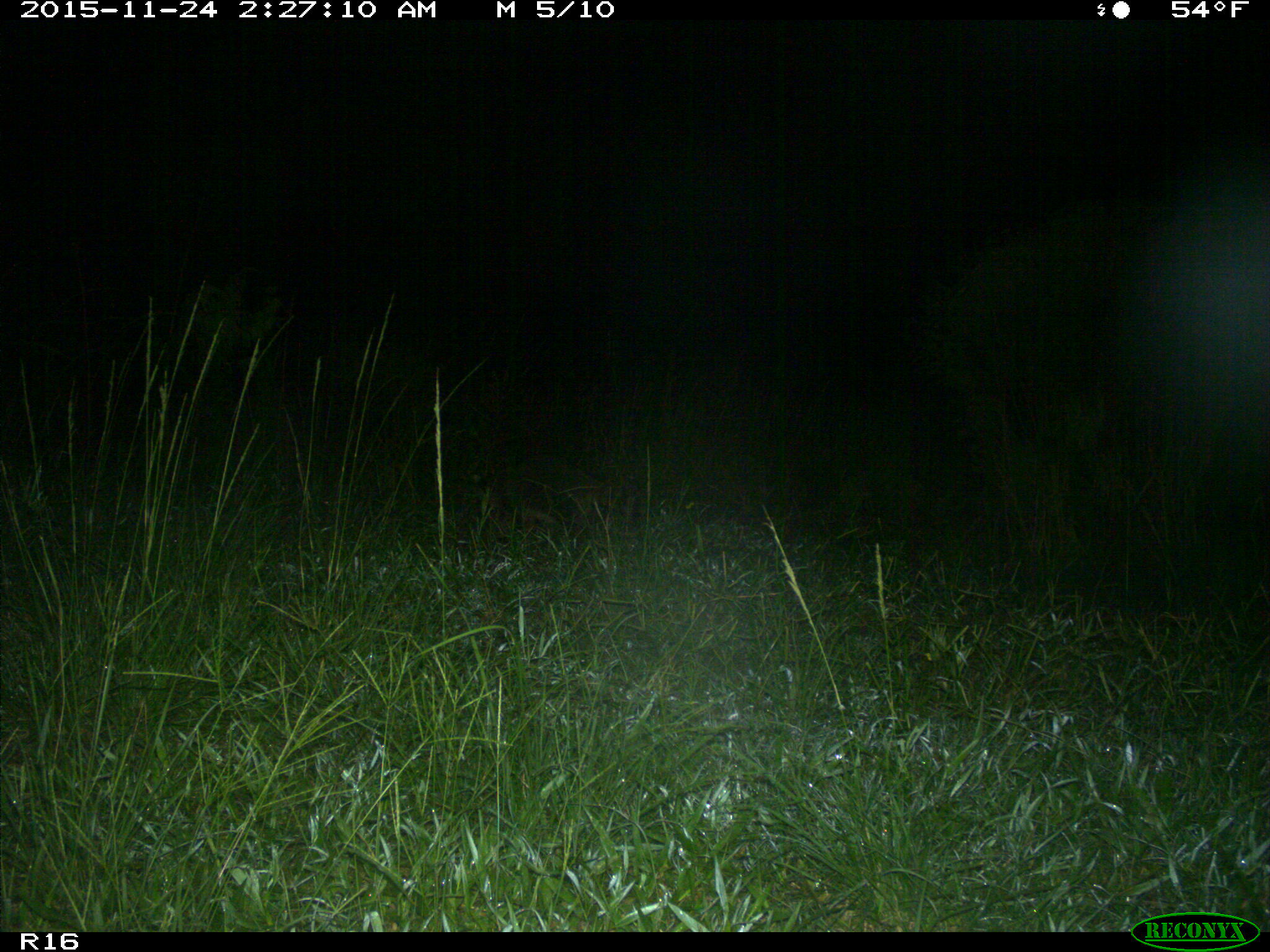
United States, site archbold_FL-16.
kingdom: Animalia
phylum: Chordata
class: Mammalia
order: Carnivora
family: Procyonidae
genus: Procyon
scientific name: Procyon lotor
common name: common raccoon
Procyon lotor (common raccoon).